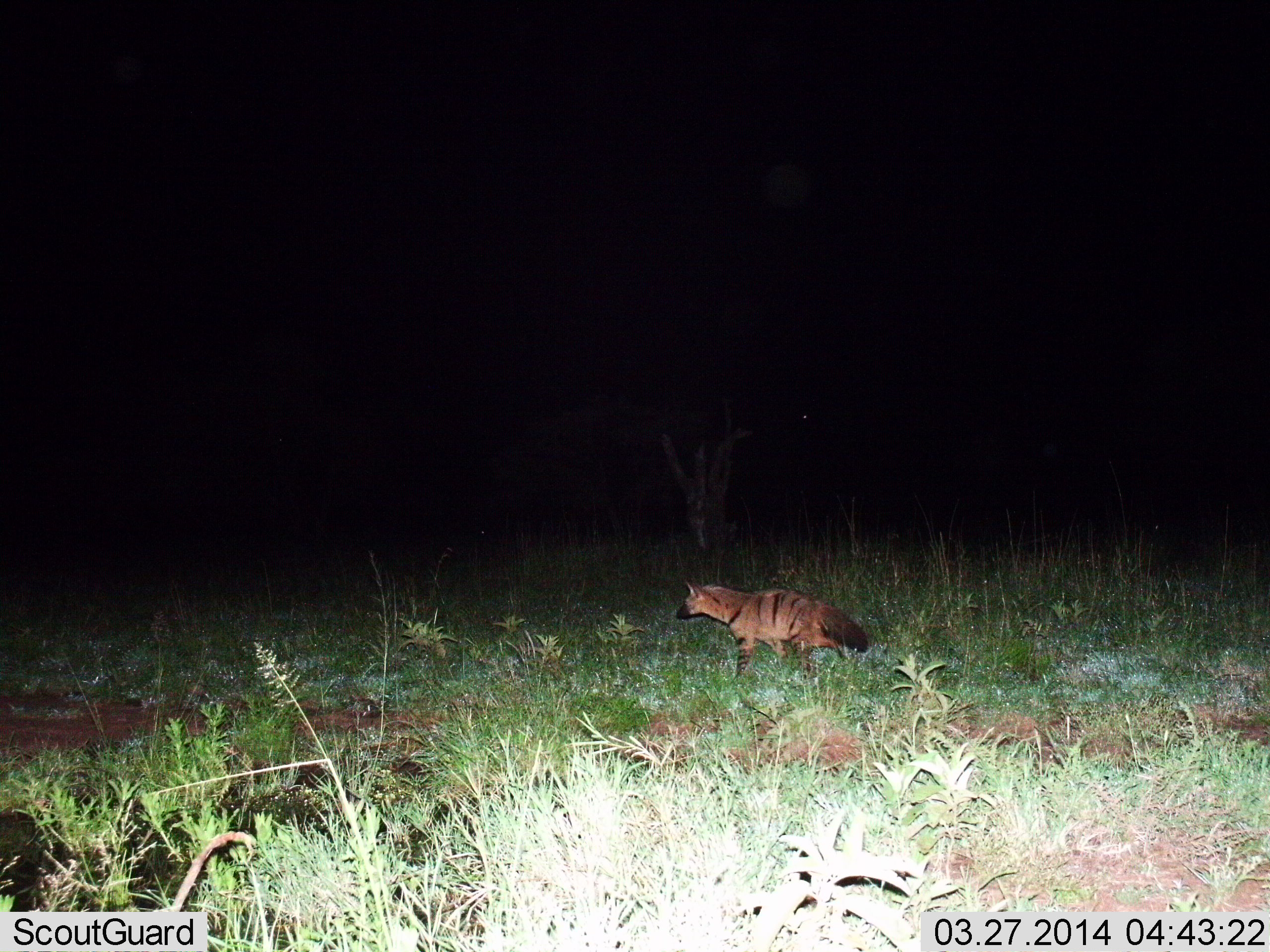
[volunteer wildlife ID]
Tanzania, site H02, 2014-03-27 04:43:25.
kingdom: Animalia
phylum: Chordata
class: Mammalia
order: Carnivora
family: Hyaenidae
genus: Proteles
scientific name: Proteles cristatus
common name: aardwolf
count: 1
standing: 10%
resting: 0%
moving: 90%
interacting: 0%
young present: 0%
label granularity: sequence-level